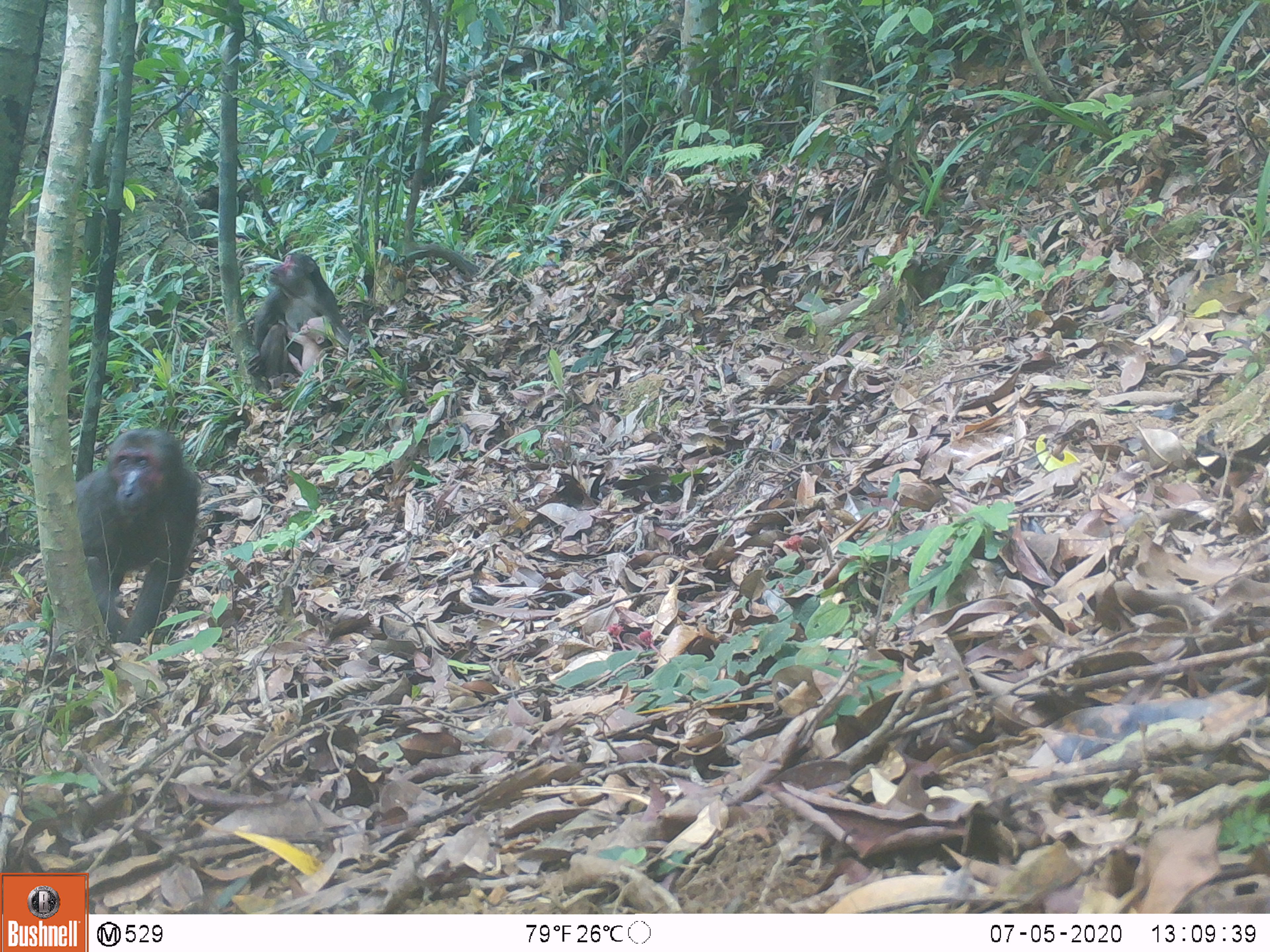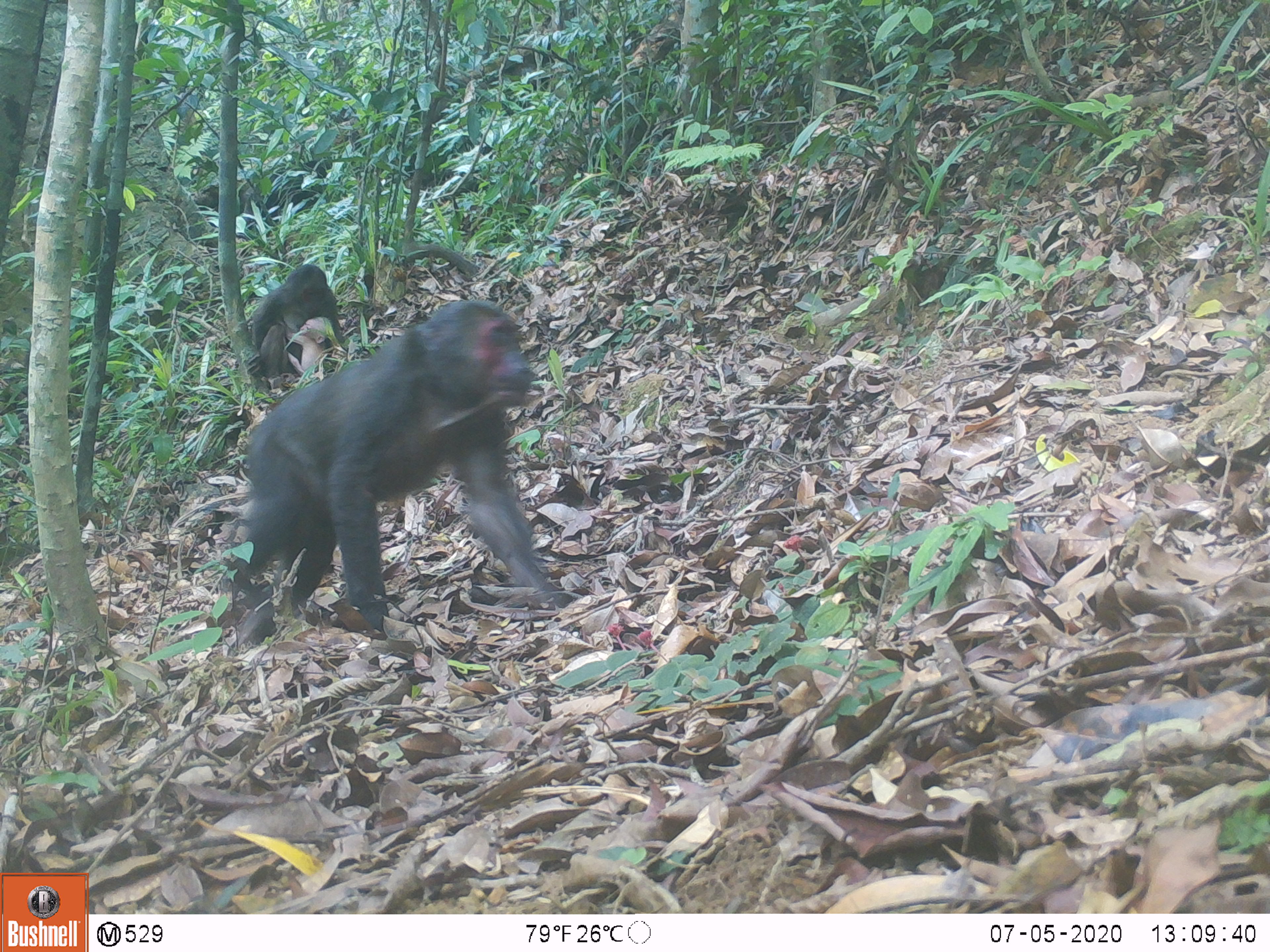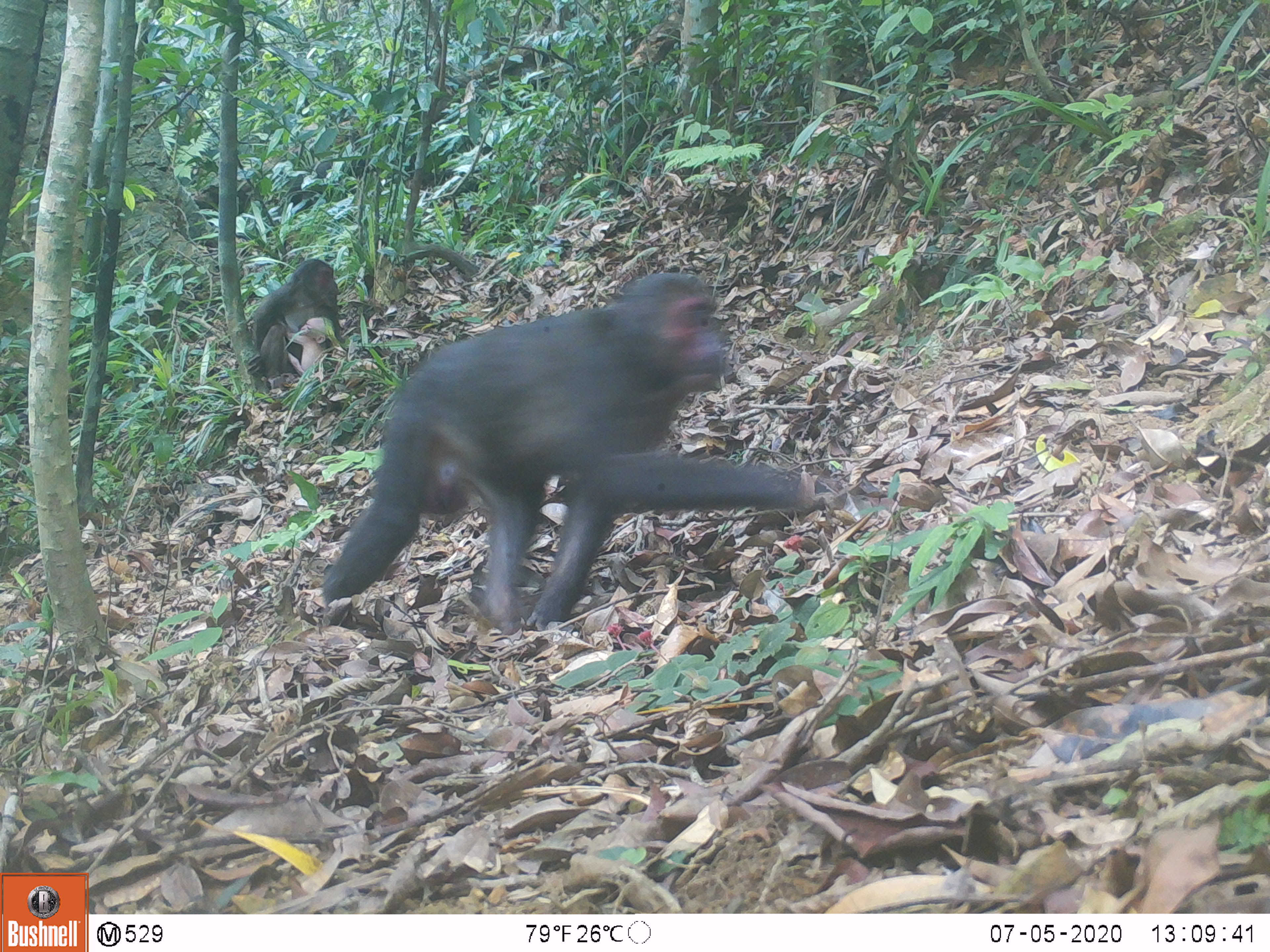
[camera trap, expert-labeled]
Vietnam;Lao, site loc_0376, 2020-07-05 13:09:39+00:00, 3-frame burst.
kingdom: Animalia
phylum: Chordata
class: Mammalia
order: Primates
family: Cercopithecidae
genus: Macaca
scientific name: Macaca arctoides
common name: stump-tailed macaque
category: stump tailed macaque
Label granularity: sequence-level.